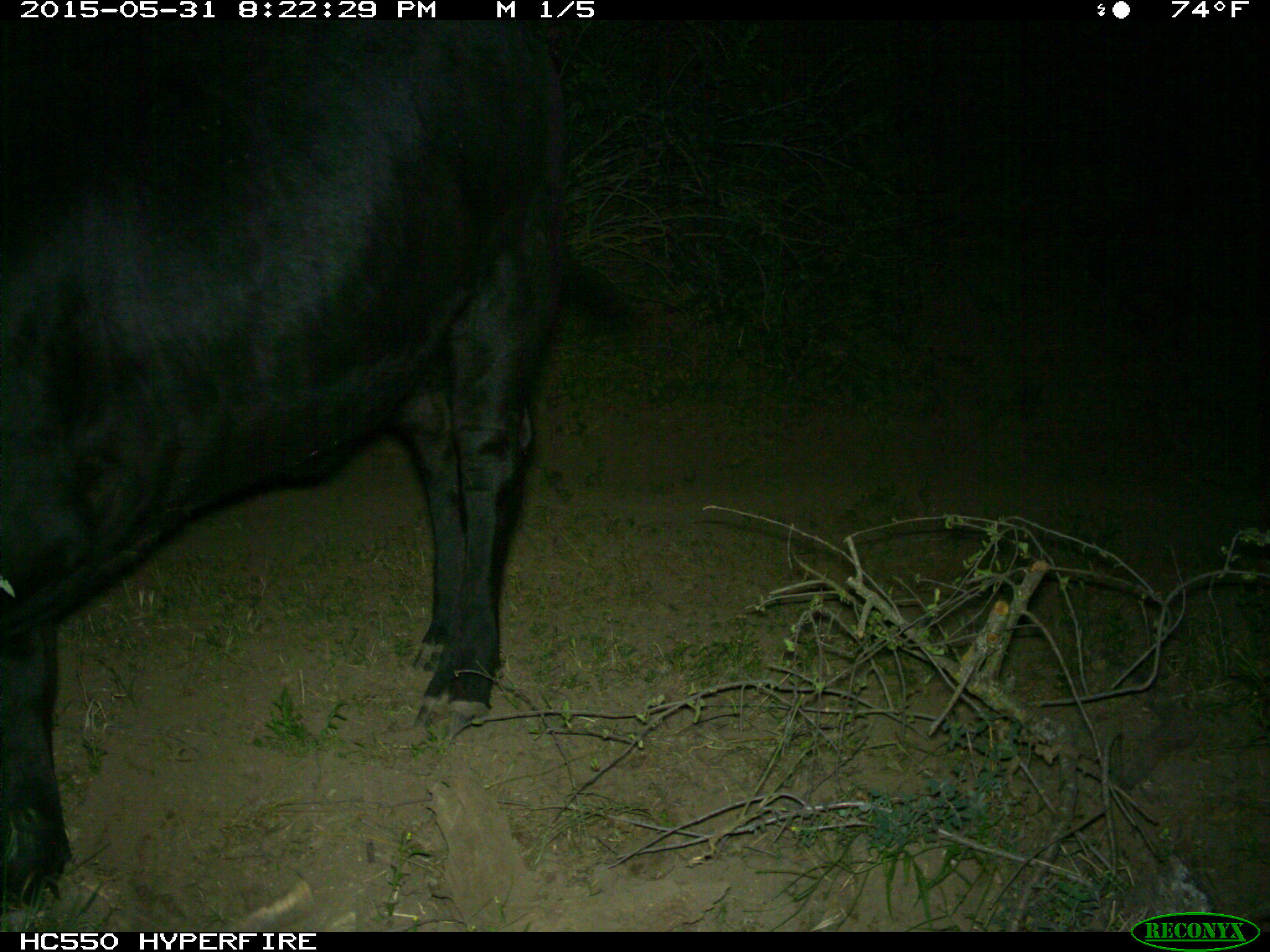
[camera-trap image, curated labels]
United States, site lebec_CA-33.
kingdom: Animalia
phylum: Chordata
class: Mammalia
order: Artiodactyla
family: Bovidae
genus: Bos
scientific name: Bos taurus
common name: domestic cow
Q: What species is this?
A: Bos taurus (domestic cow).